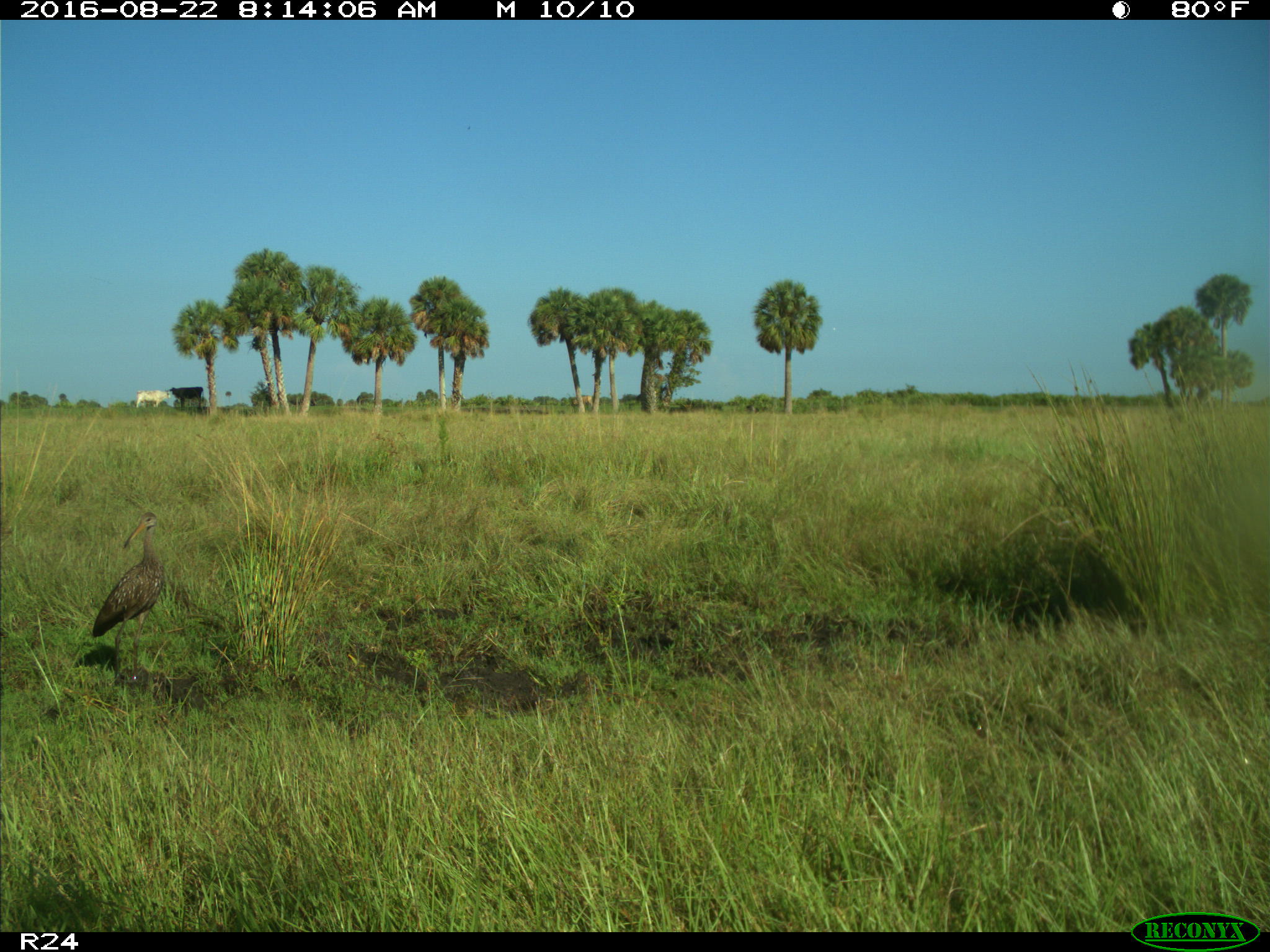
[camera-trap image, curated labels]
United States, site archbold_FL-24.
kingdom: Animalia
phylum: Chordata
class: Aves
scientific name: Aves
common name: birds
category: unidentified bird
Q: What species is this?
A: Unidentified bird (birds) (Aves).